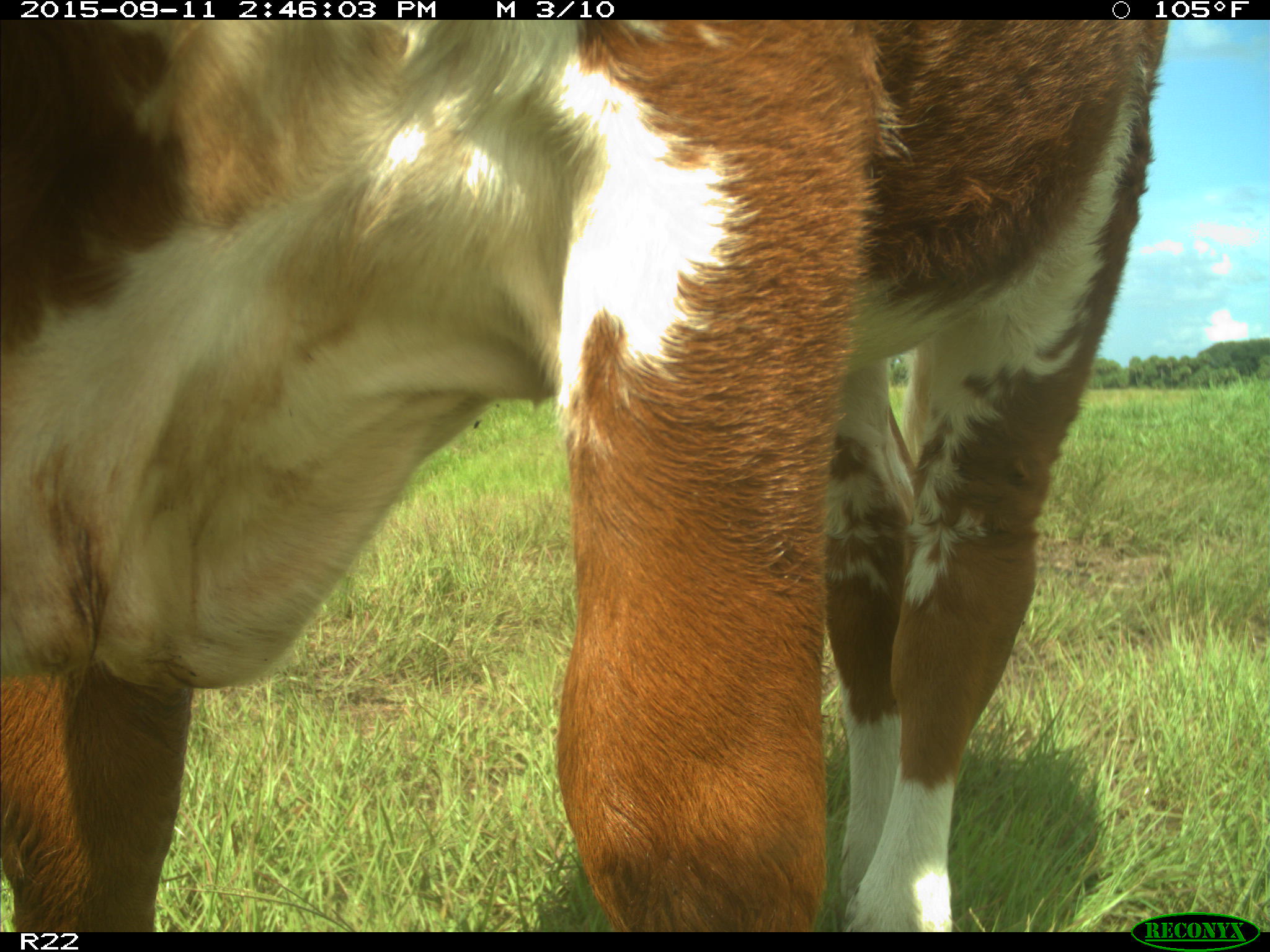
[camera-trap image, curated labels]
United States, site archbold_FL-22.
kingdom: Animalia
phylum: Chordata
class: Mammalia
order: Artiodactyla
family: Bovidae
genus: Bos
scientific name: Bos taurus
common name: domestic cow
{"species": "Bos taurus (domestic cow)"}